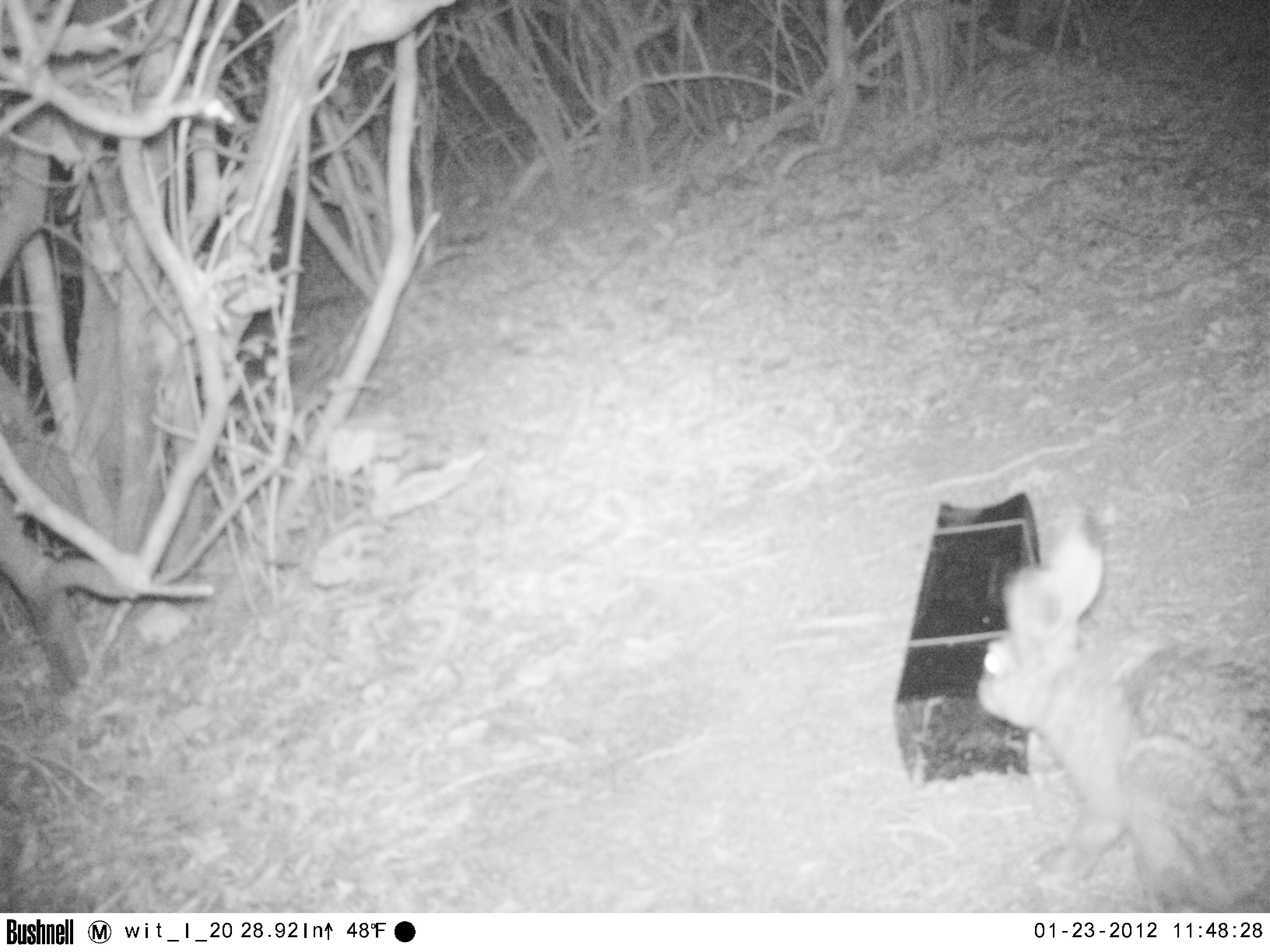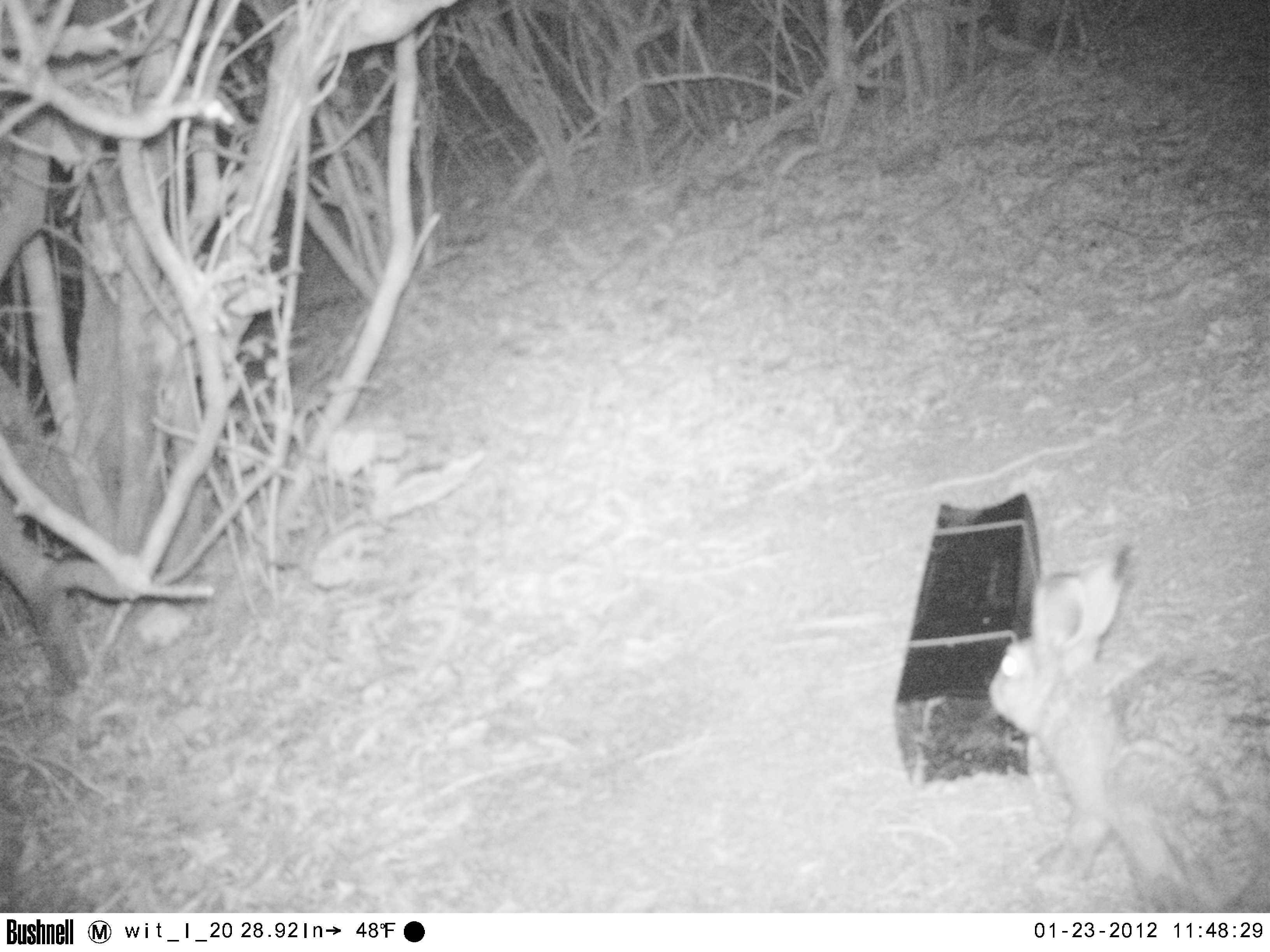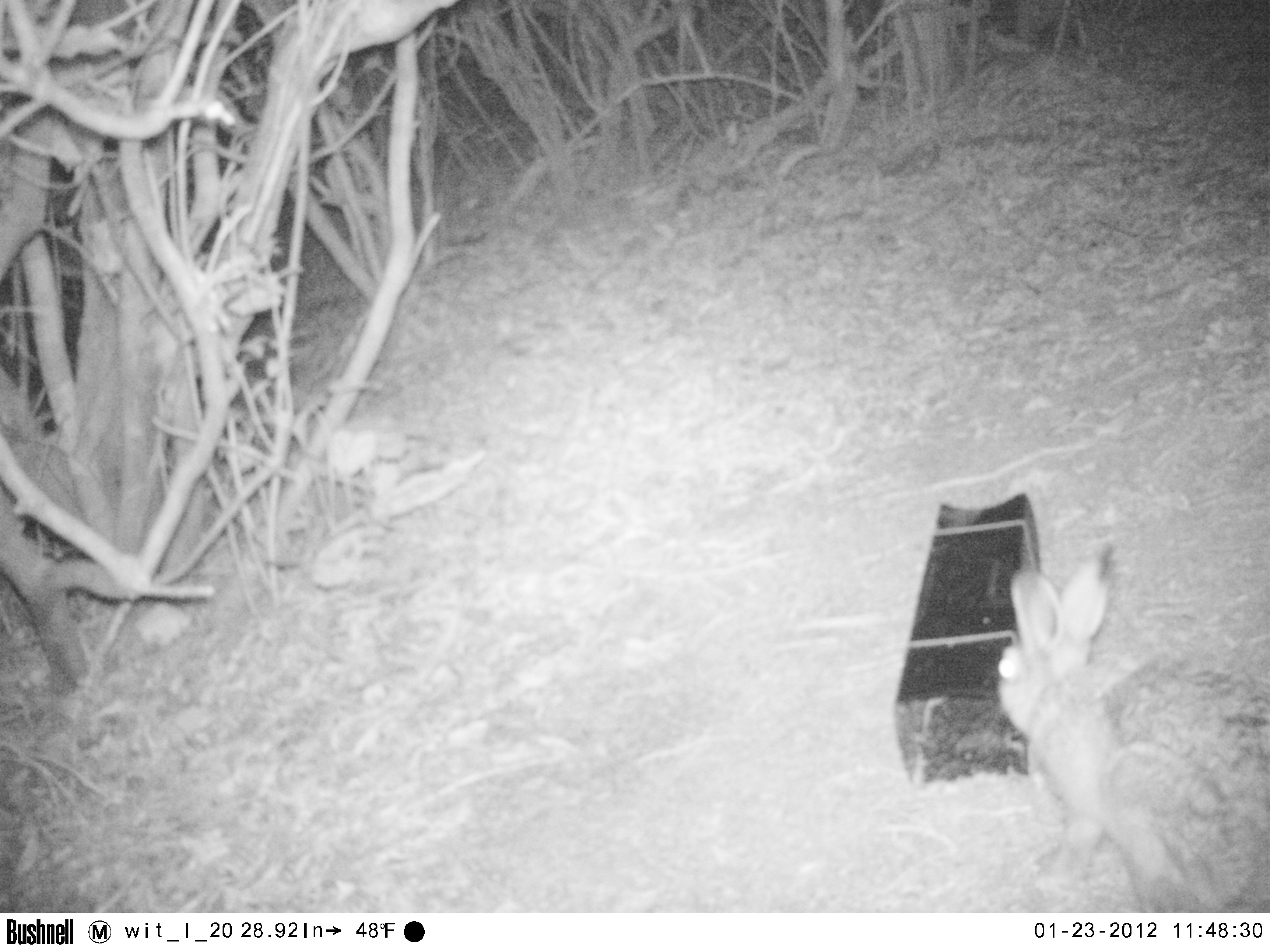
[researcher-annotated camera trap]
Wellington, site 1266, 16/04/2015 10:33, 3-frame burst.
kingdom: Animalia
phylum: Chordata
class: Mammalia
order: Lagomorpha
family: Leporidae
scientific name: Leporidae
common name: rabbit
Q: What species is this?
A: Rabbit (Leporidae).